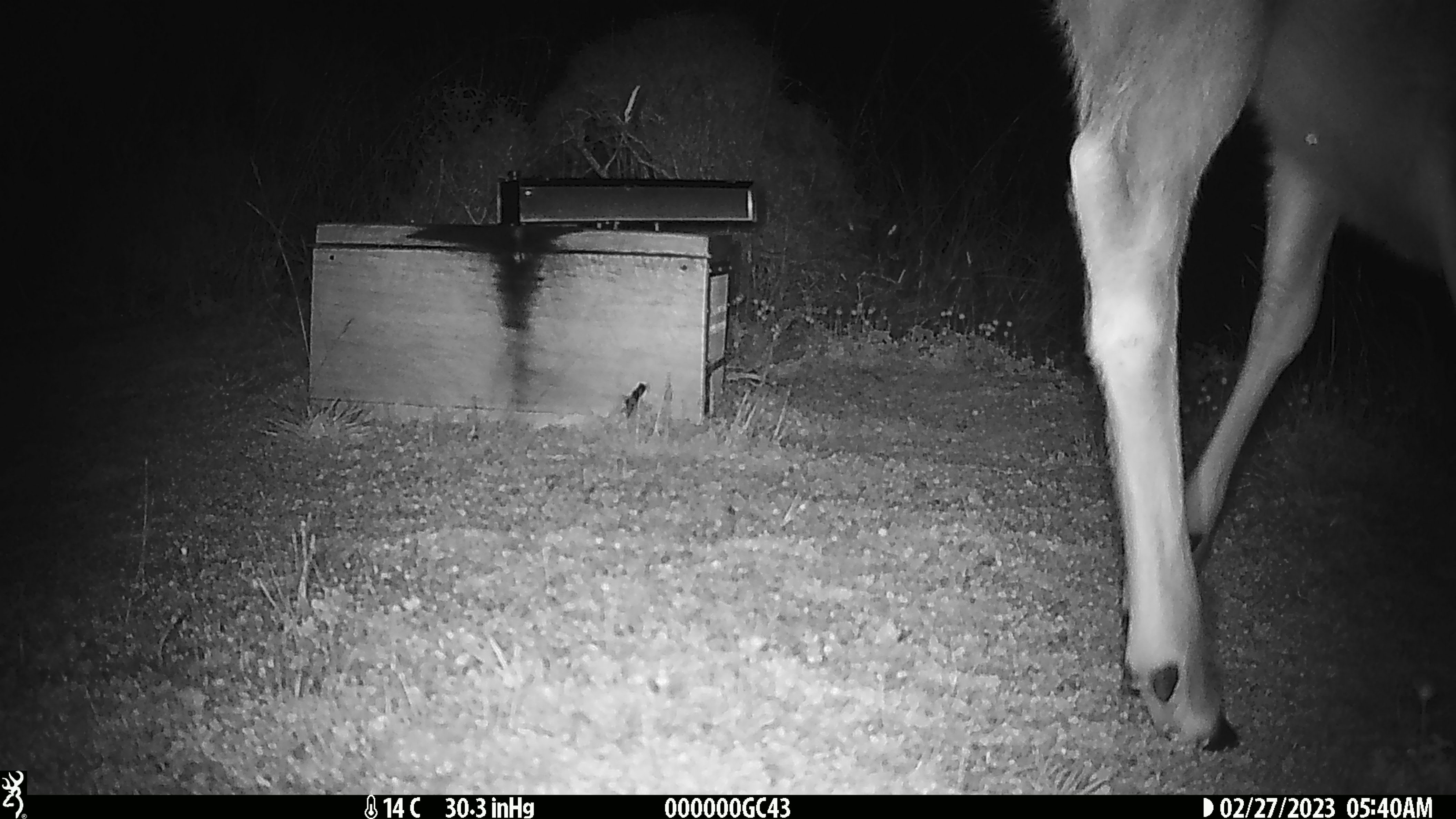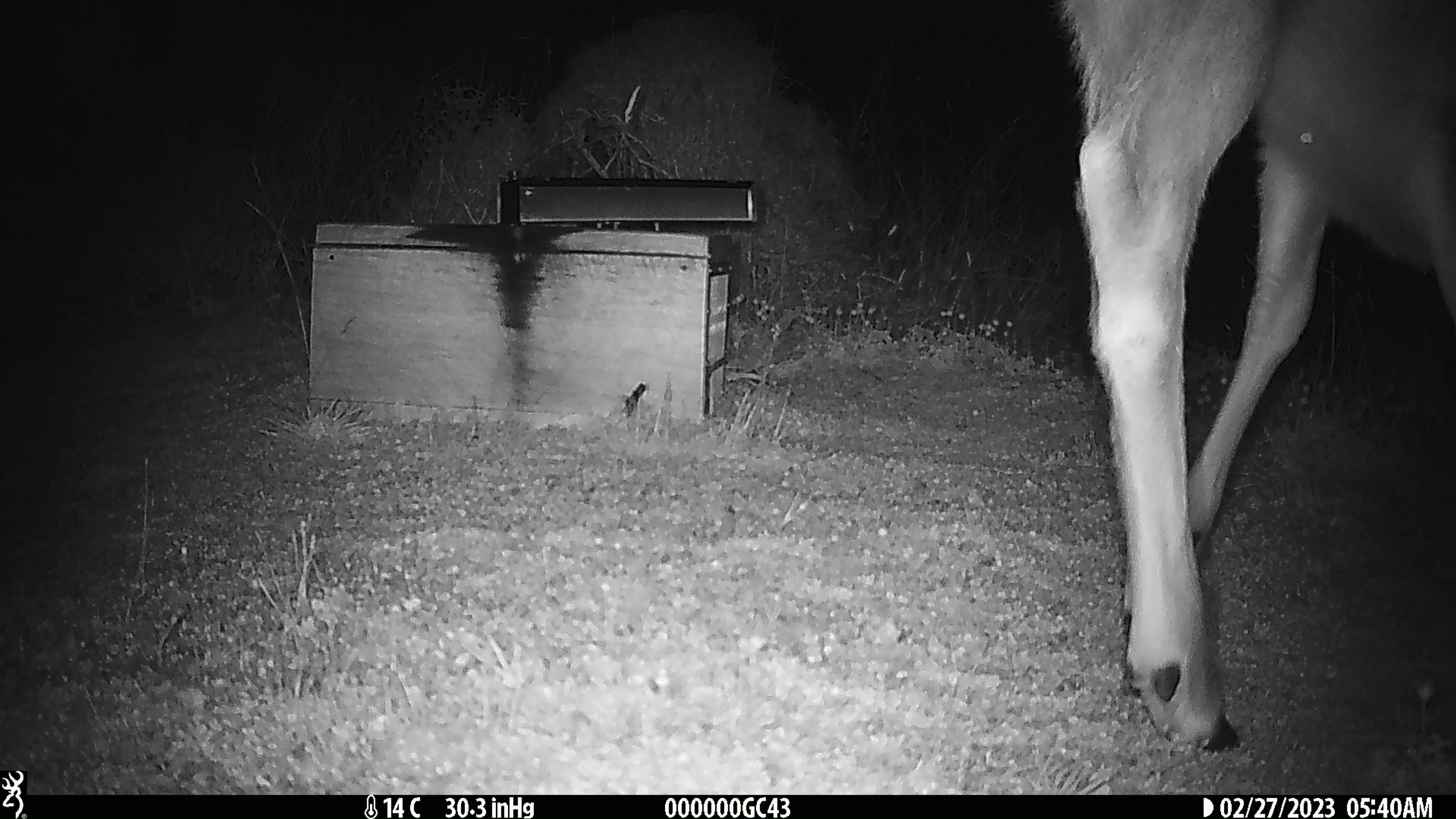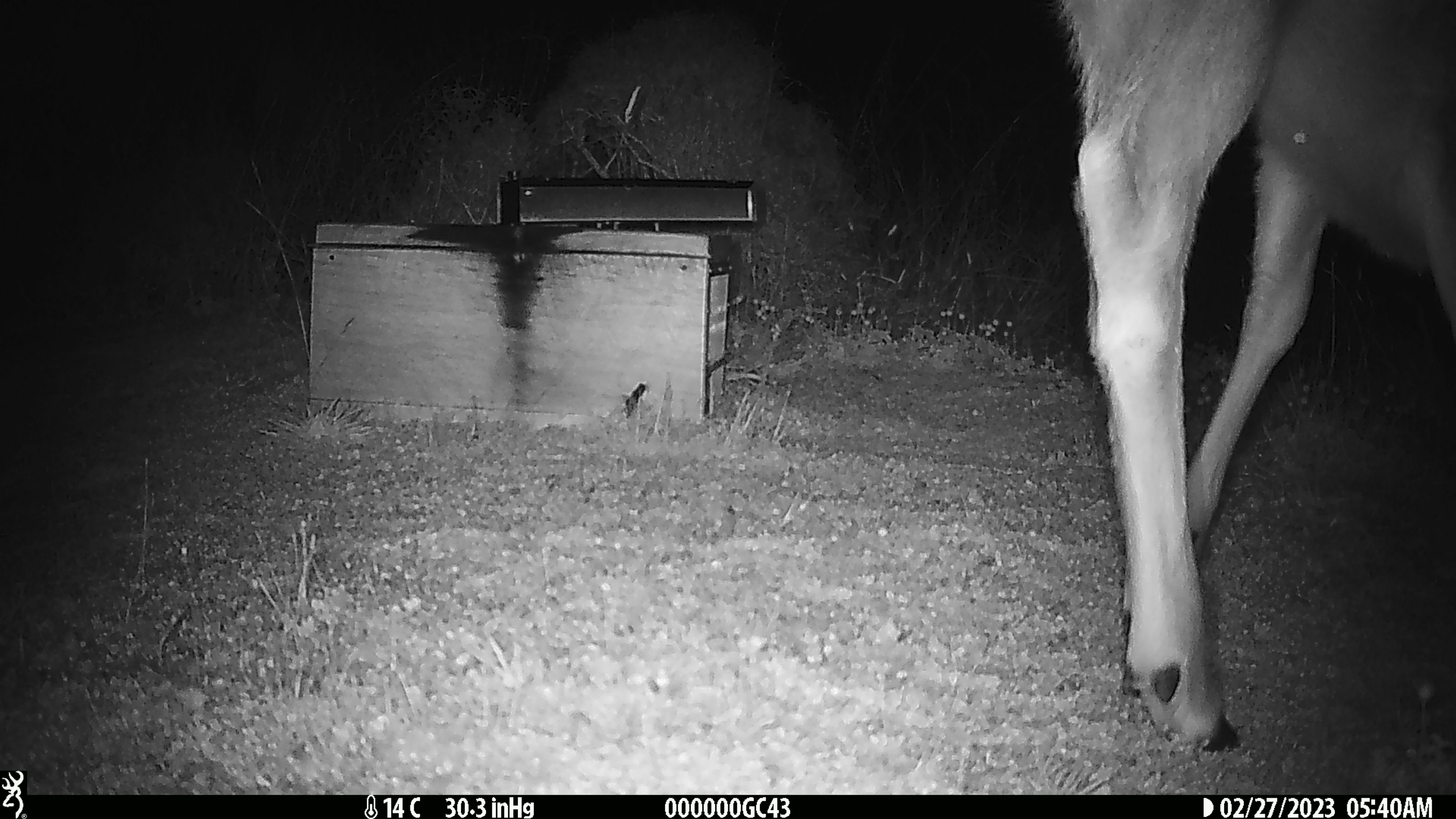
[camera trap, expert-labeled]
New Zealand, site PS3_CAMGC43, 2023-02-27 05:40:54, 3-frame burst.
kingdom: Animalia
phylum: Chordata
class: Mammalia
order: Artiodactyla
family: Cervidae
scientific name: Cervidae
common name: deer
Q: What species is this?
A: Deer (Cervidae).